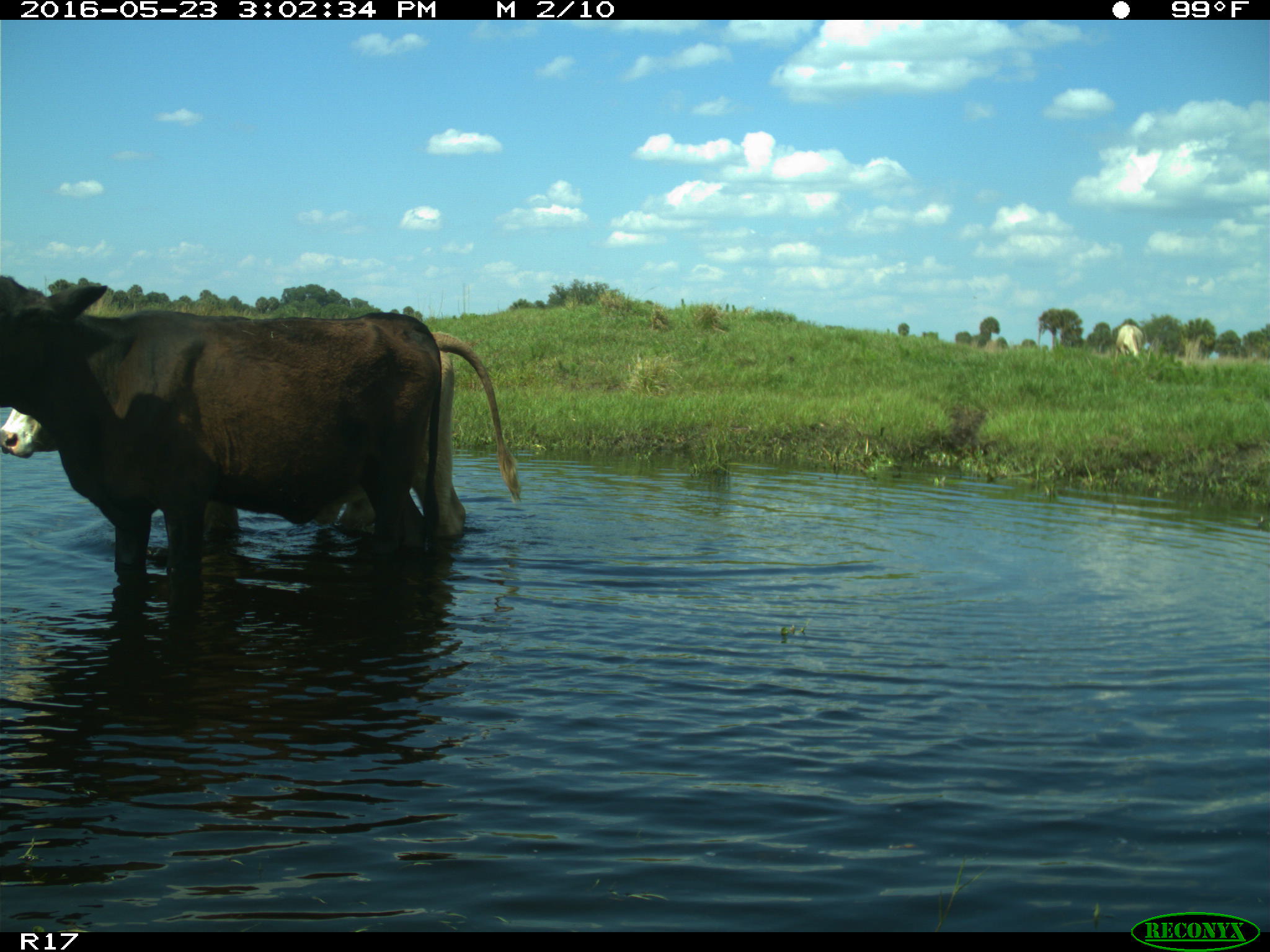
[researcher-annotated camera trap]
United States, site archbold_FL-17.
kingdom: Animalia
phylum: Chordata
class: Mammalia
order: Artiodactyla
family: Bovidae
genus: Bos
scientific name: Bos taurus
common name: domestic cow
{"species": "Bos taurus (domestic cow)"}